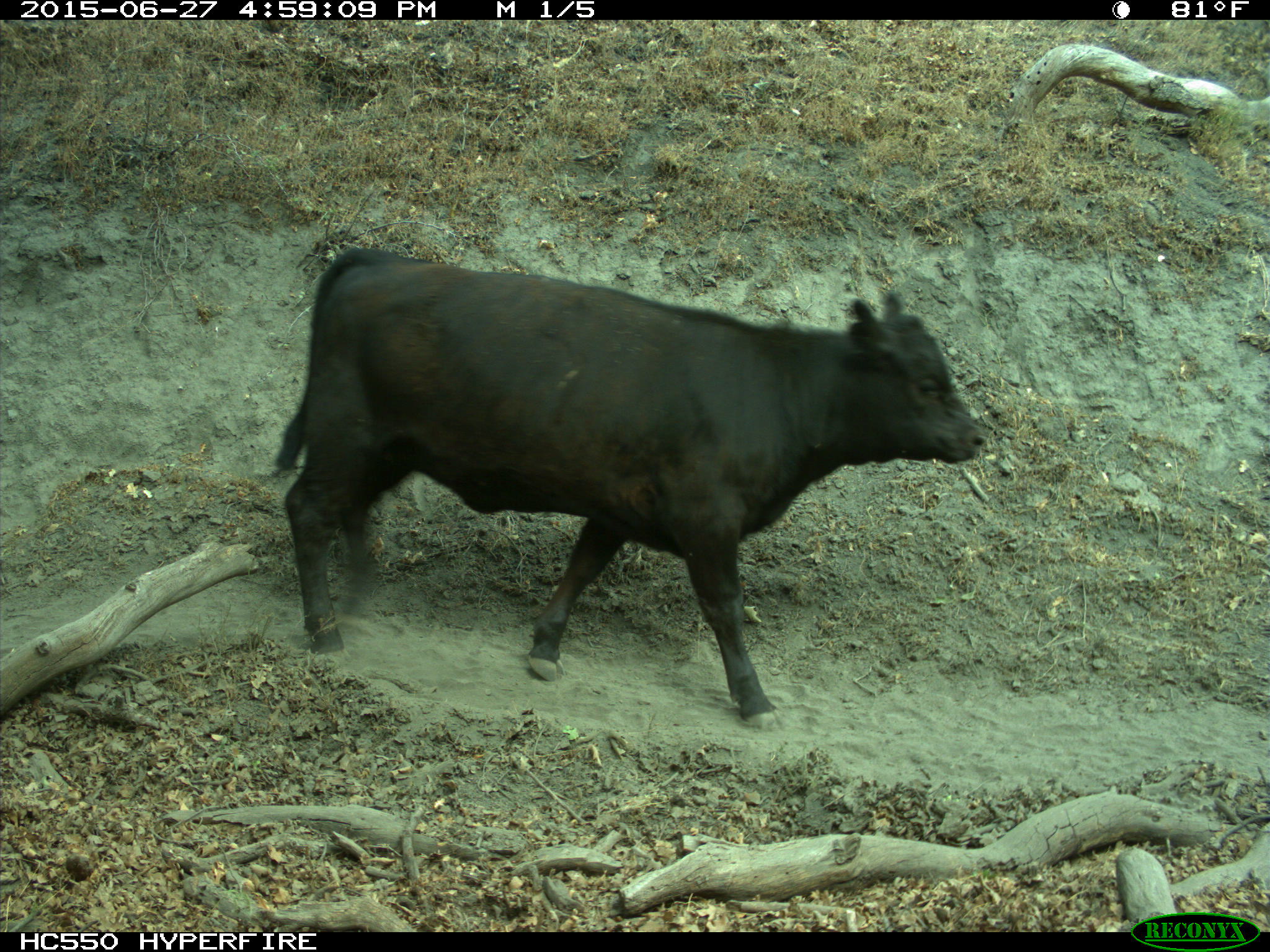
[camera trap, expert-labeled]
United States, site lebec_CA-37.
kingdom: Animalia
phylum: Chordata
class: Mammalia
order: Artiodactyla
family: Bovidae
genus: Bos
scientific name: Bos taurus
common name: domestic cow